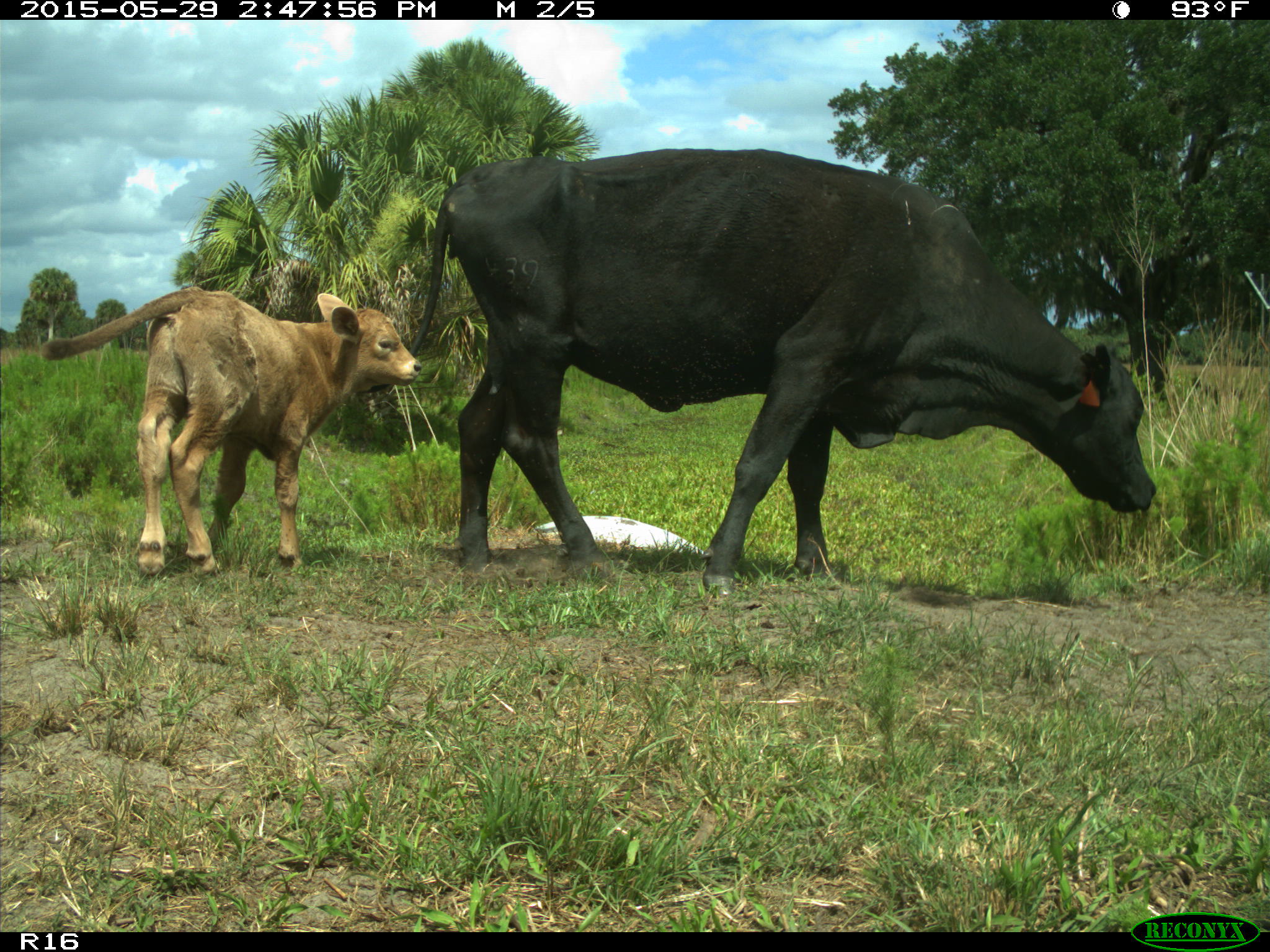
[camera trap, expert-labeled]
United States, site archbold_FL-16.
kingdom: Animalia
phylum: Chordata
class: Mammalia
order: Artiodactyla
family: Bovidae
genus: Bos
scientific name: Bos taurus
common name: domestic cow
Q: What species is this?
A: Bos taurus (domestic cow).